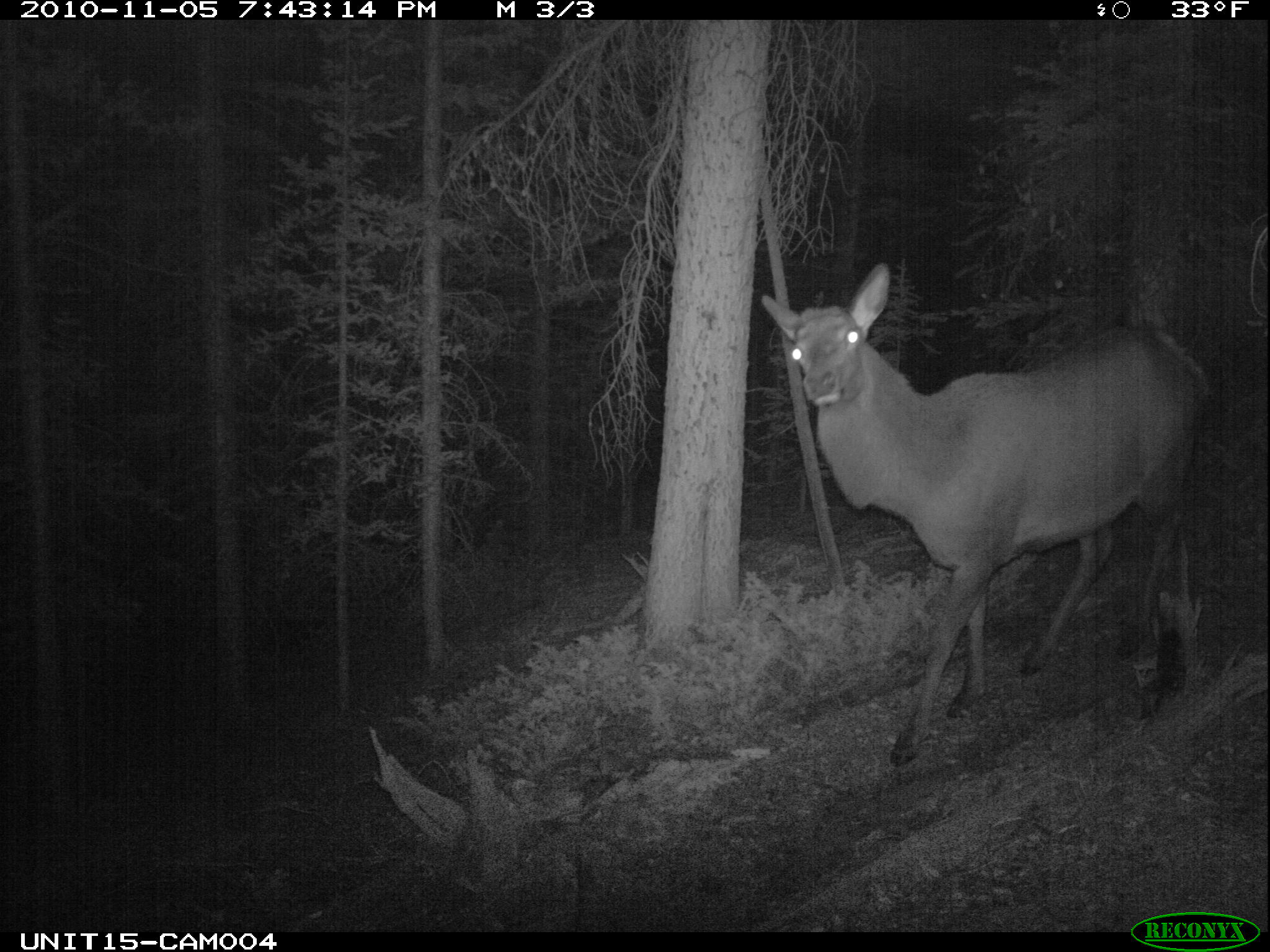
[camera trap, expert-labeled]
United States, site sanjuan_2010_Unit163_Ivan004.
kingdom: Animalia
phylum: Chordata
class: Mammalia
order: Artiodactyla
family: Cervidae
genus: Cervus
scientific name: Cervus elaphus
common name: red deer